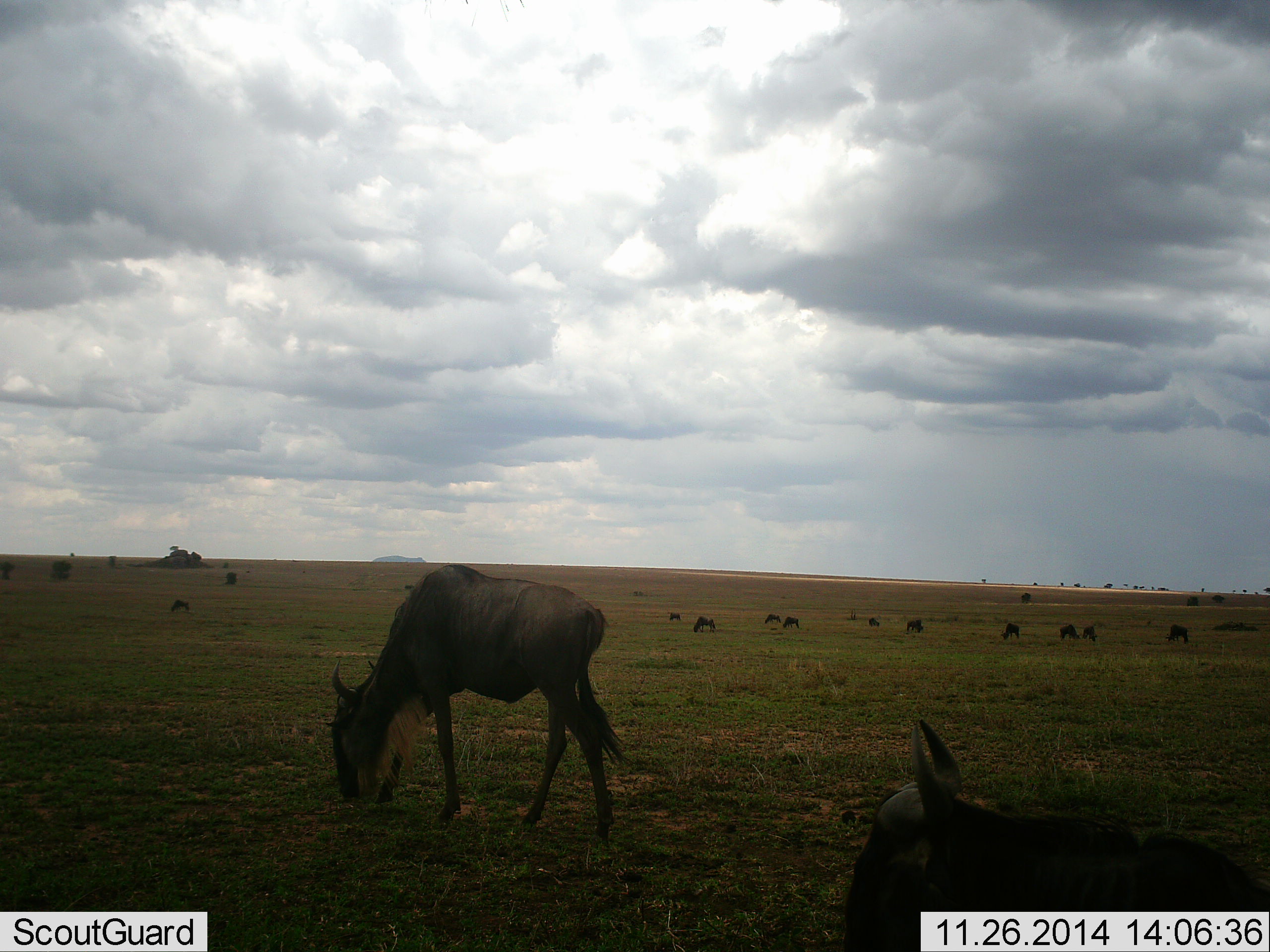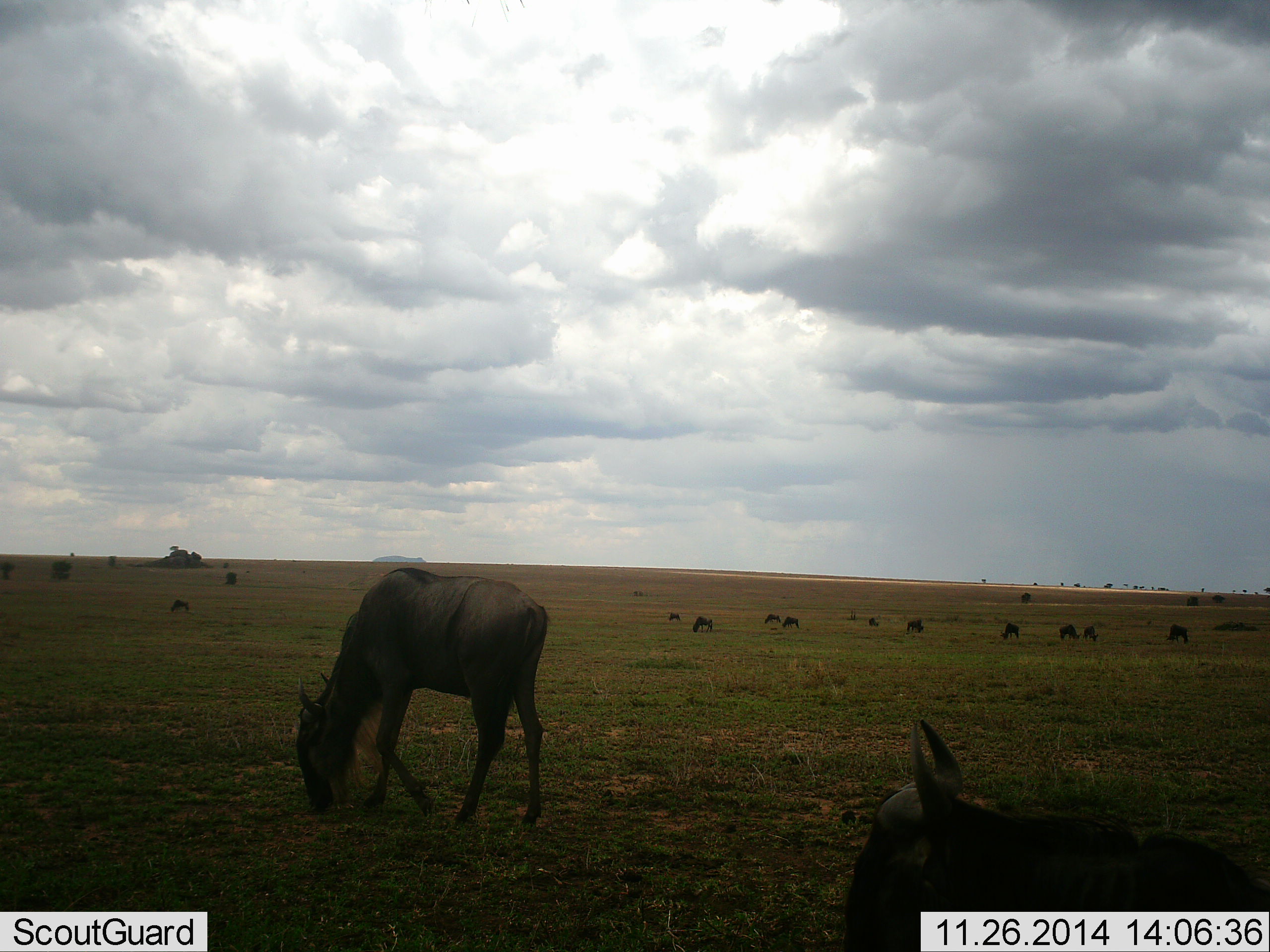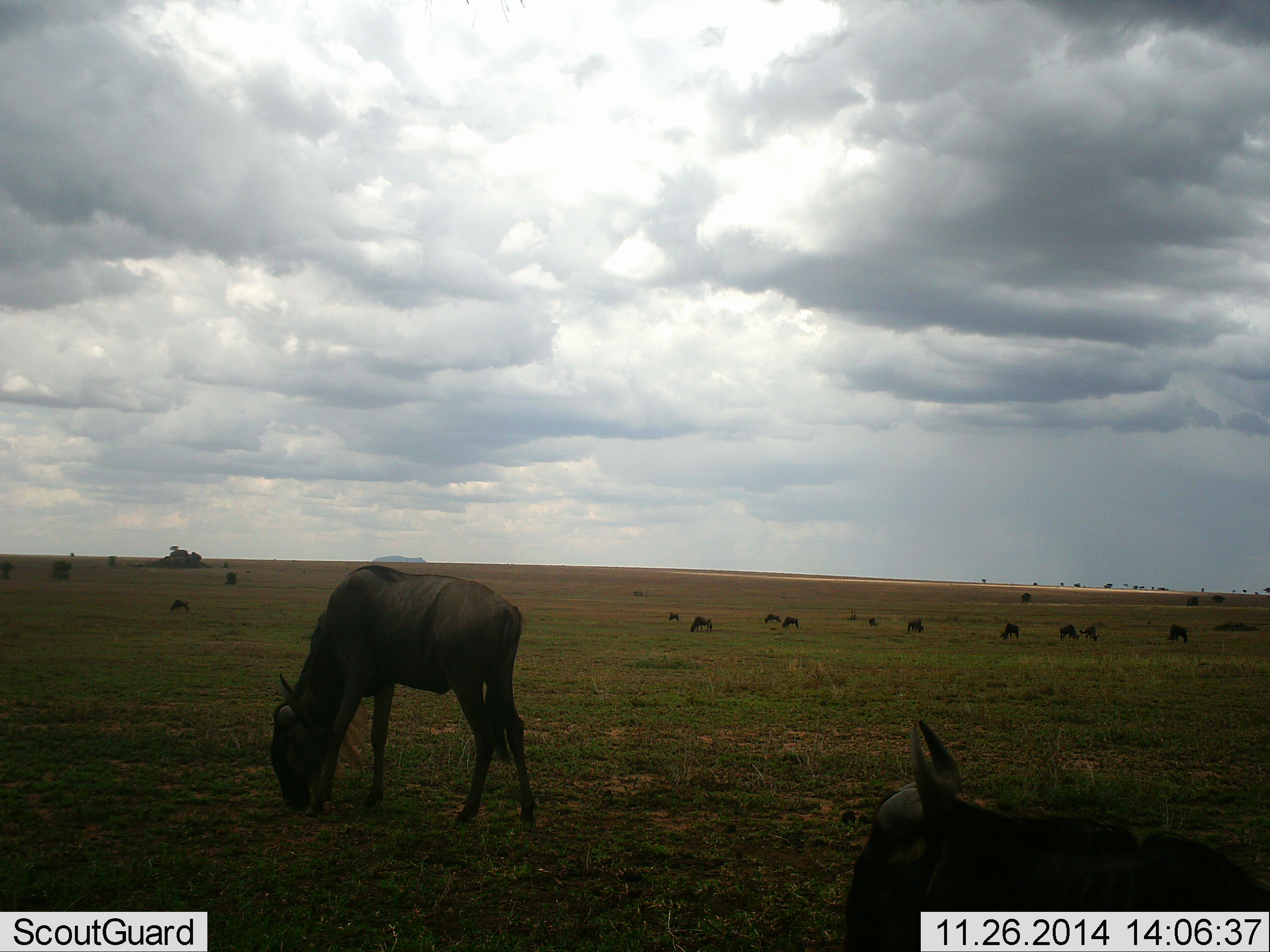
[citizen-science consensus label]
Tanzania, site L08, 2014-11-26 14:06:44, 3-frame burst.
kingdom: Animalia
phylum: Chordata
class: Mammalia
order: Artiodactyla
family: Bovidae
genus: Connochaetes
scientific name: Connochaetes taurinus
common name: blue wildebeest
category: wildebeest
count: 11-50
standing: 30%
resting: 50%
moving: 50%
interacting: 0%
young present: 0%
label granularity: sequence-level